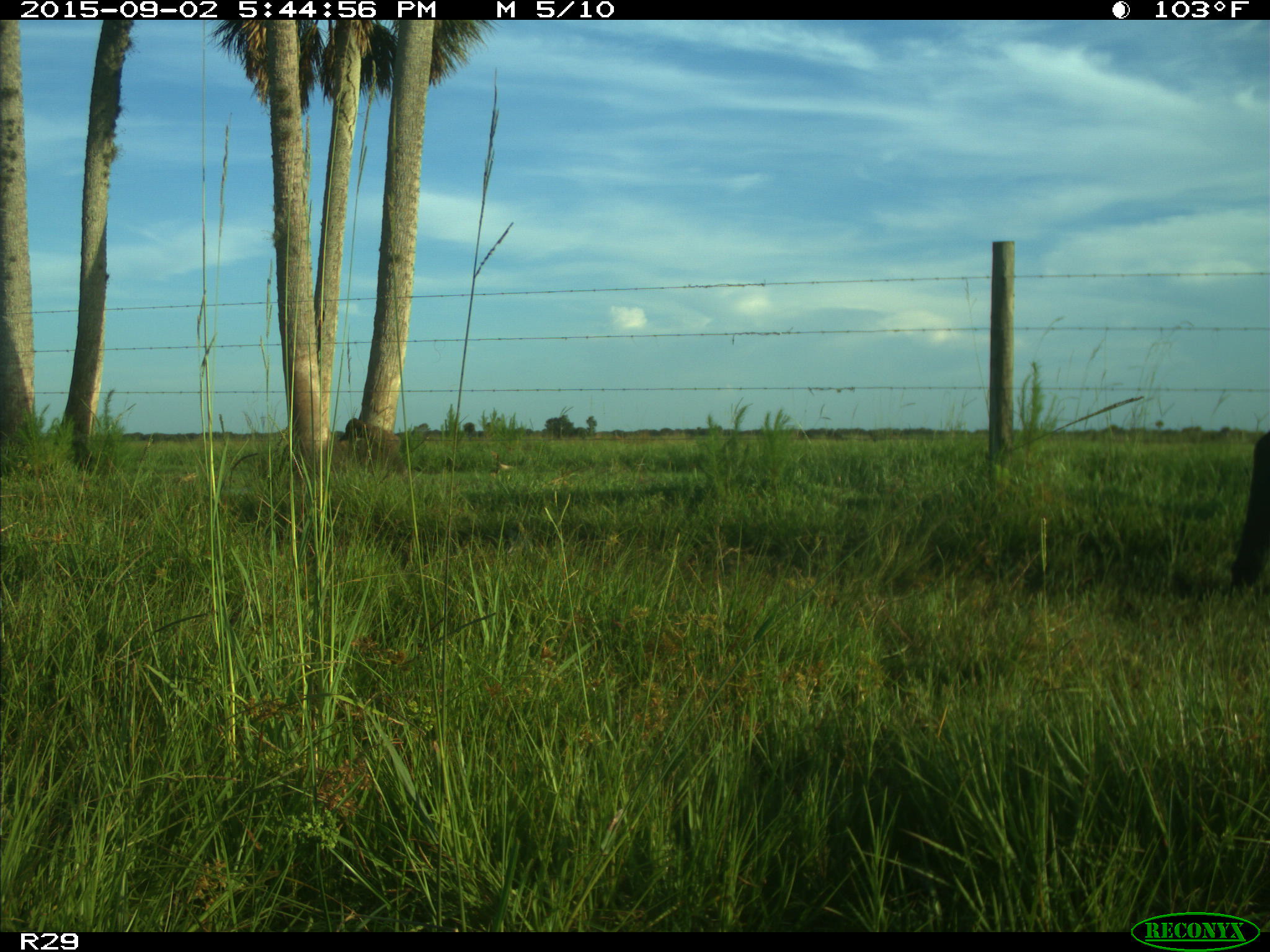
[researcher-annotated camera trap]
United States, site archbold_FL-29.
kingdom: Animalia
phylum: Chordata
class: Mammalia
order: Artiodactyla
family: Bovidae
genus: Bos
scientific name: Bos taurus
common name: domestic cow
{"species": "Bos taurus (domestic cow)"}